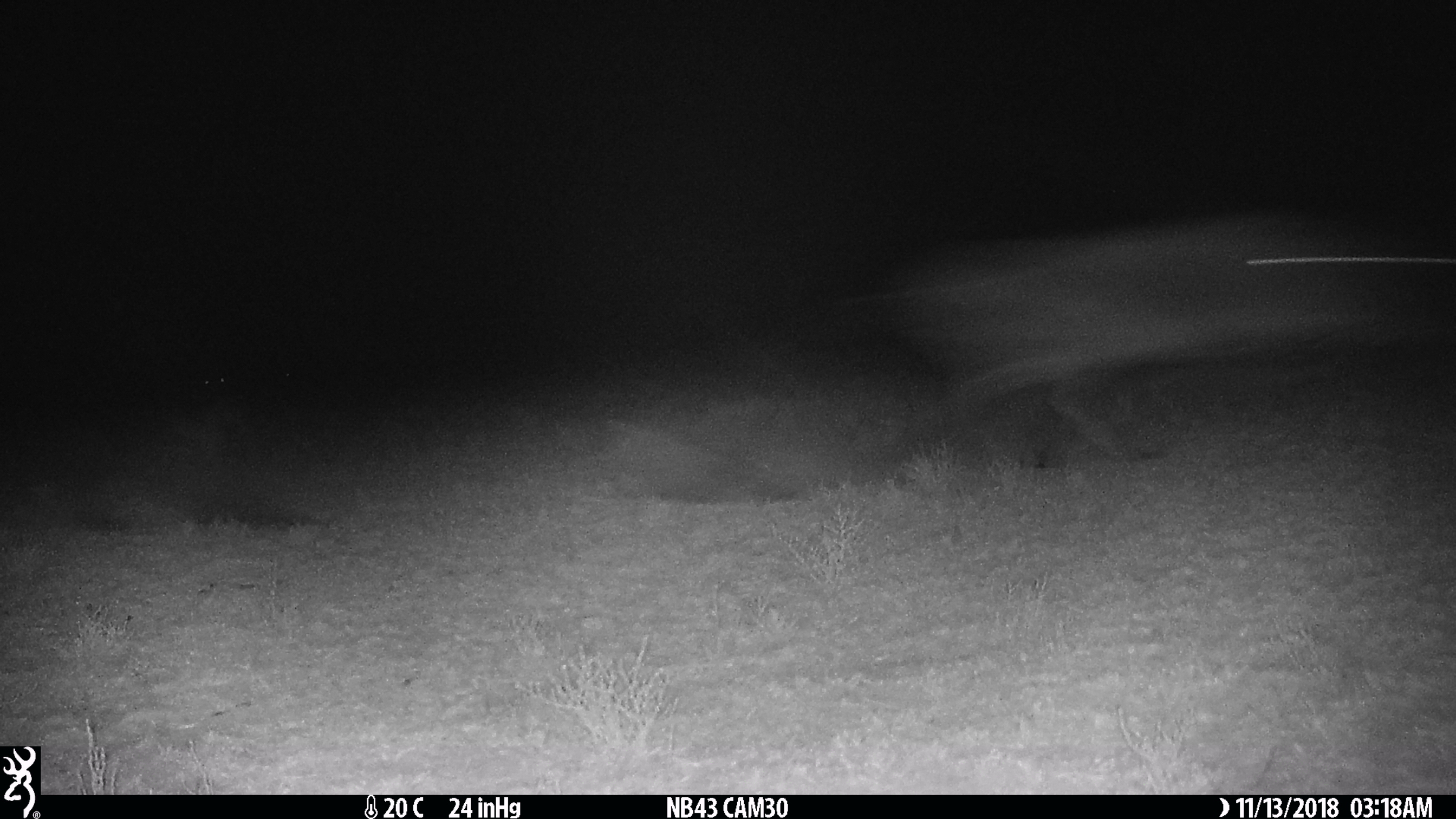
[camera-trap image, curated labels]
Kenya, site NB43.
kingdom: Animalia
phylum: Chordata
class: Mammalia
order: Artiodactyla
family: Bovidae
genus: Connochaetes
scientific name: Connochaetes taurinus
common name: blue wildebeest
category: wildebeest